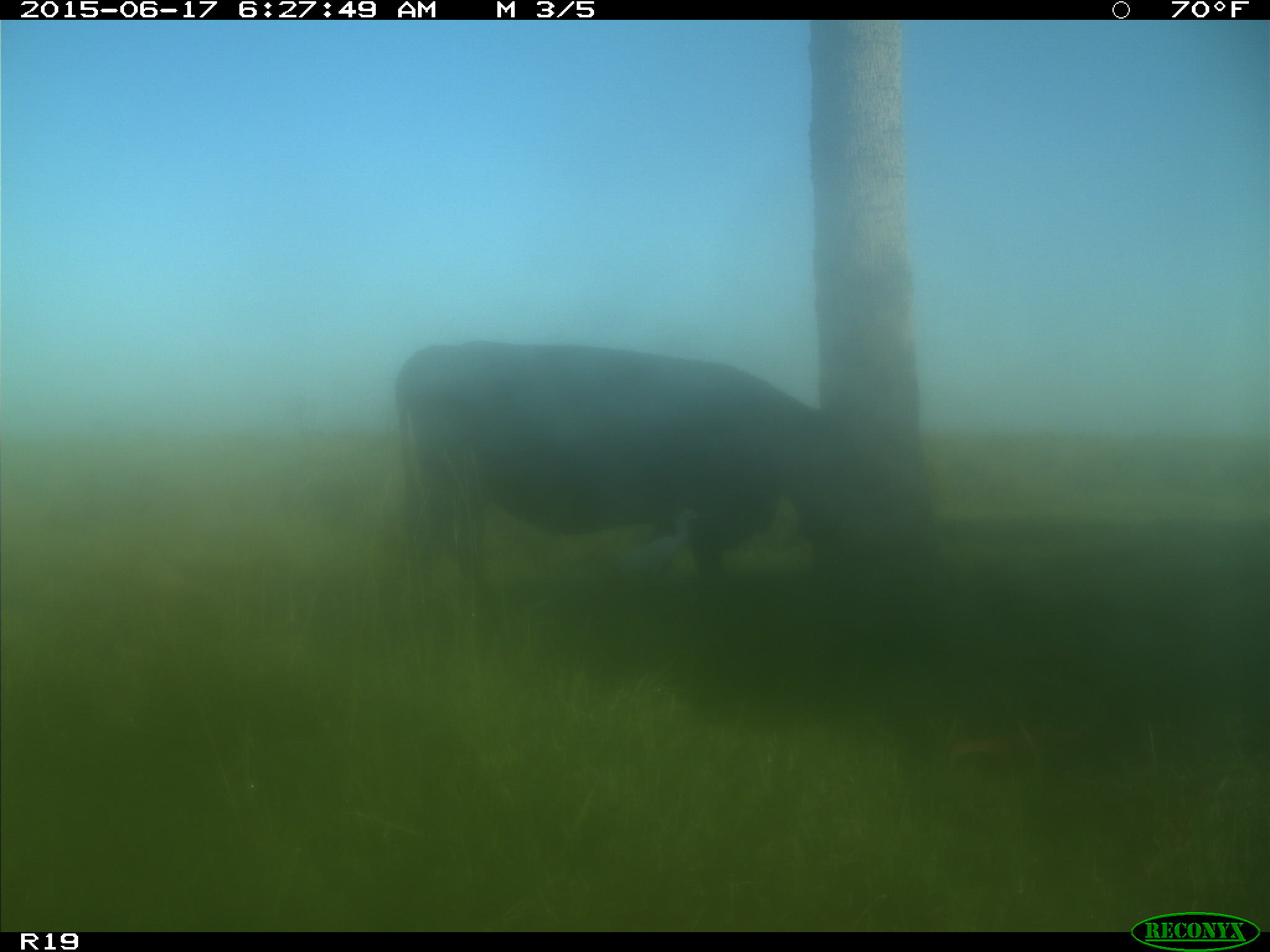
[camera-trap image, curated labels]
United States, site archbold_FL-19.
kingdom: Animalia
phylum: Chordata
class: Mammalia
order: Artiodactyla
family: Bovidae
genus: Bos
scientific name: Bos taurus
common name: domestic cow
Bos taurus (domestic cow).